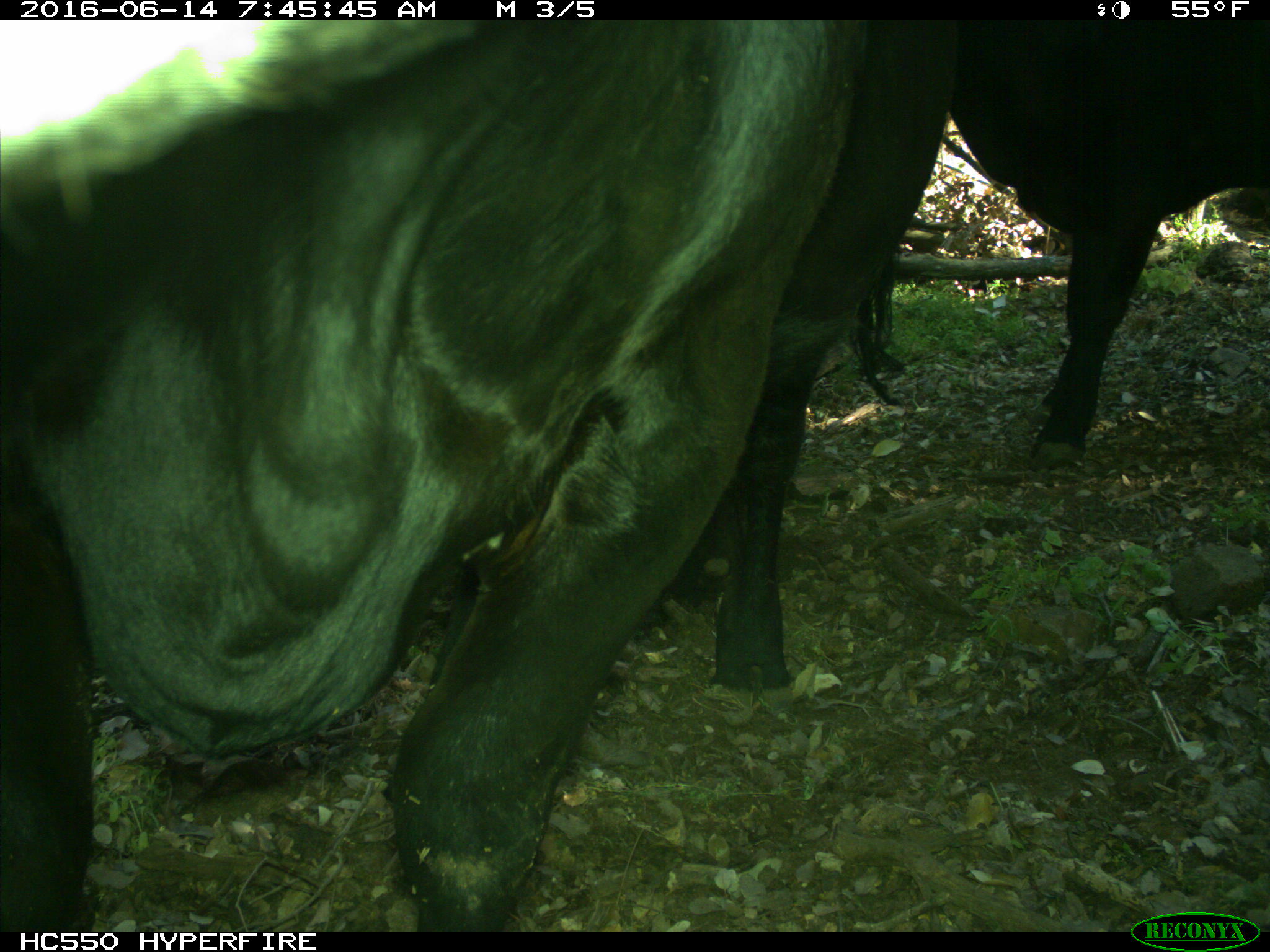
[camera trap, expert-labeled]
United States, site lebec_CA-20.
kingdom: Animalia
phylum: Chordata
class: Mammalia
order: Artiodactyla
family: Bovidae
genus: Bos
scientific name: Bos taurus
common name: domestic cow